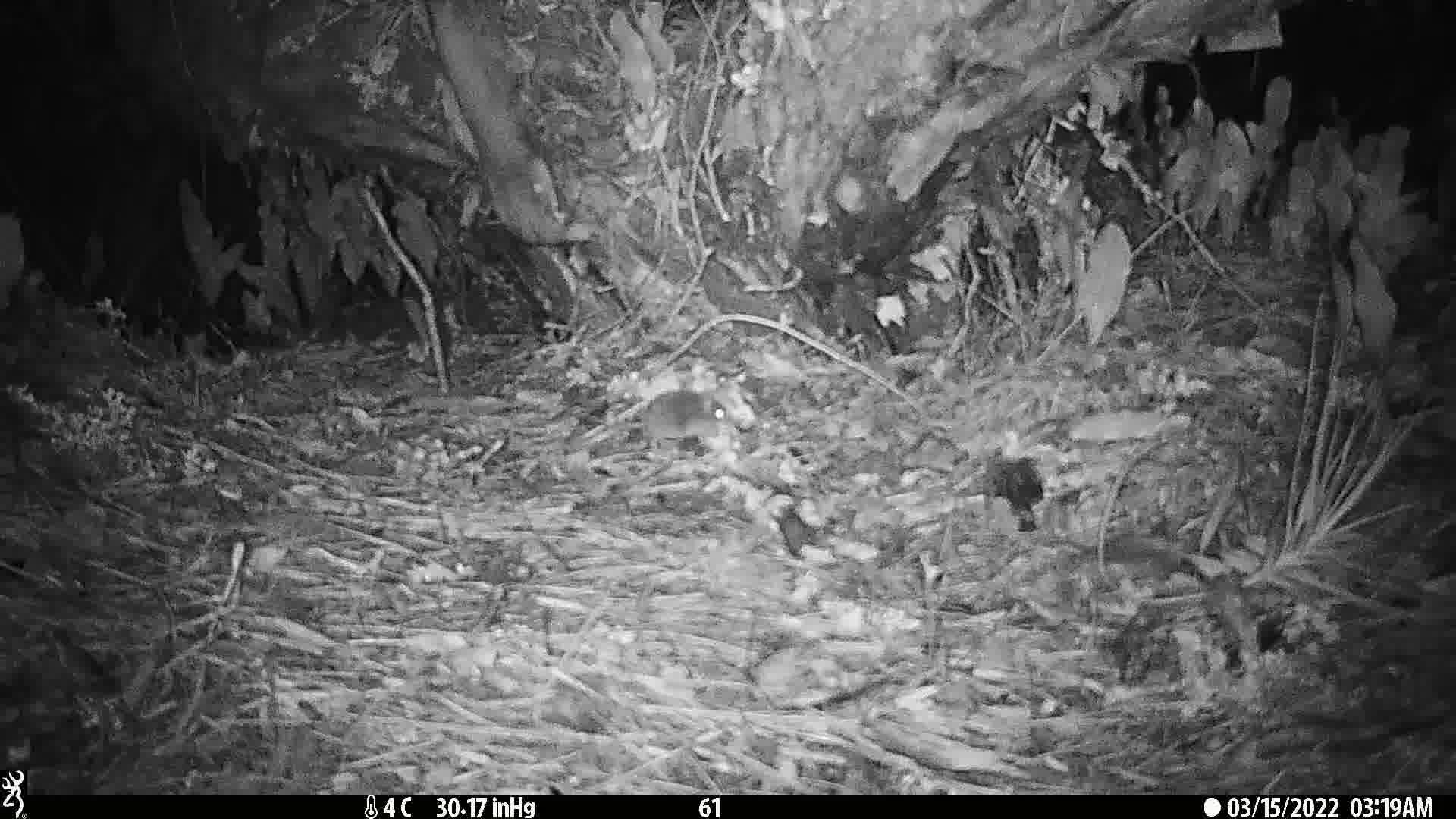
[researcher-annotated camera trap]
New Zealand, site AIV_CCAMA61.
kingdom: Animalia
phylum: Chordata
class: Mammalia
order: Rodentia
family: Muridae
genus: Mus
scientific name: Mus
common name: mouse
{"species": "mouse (Mus)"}